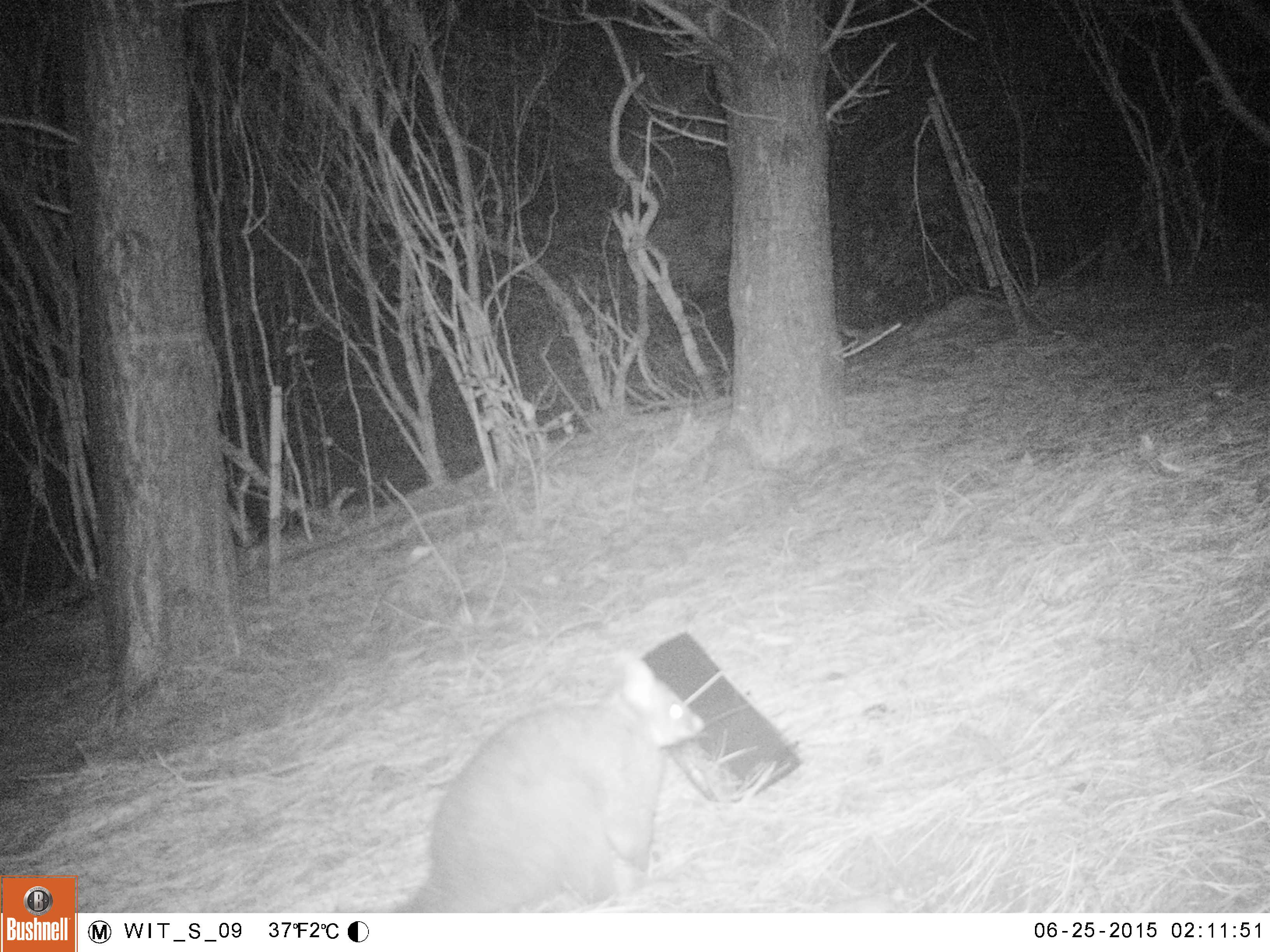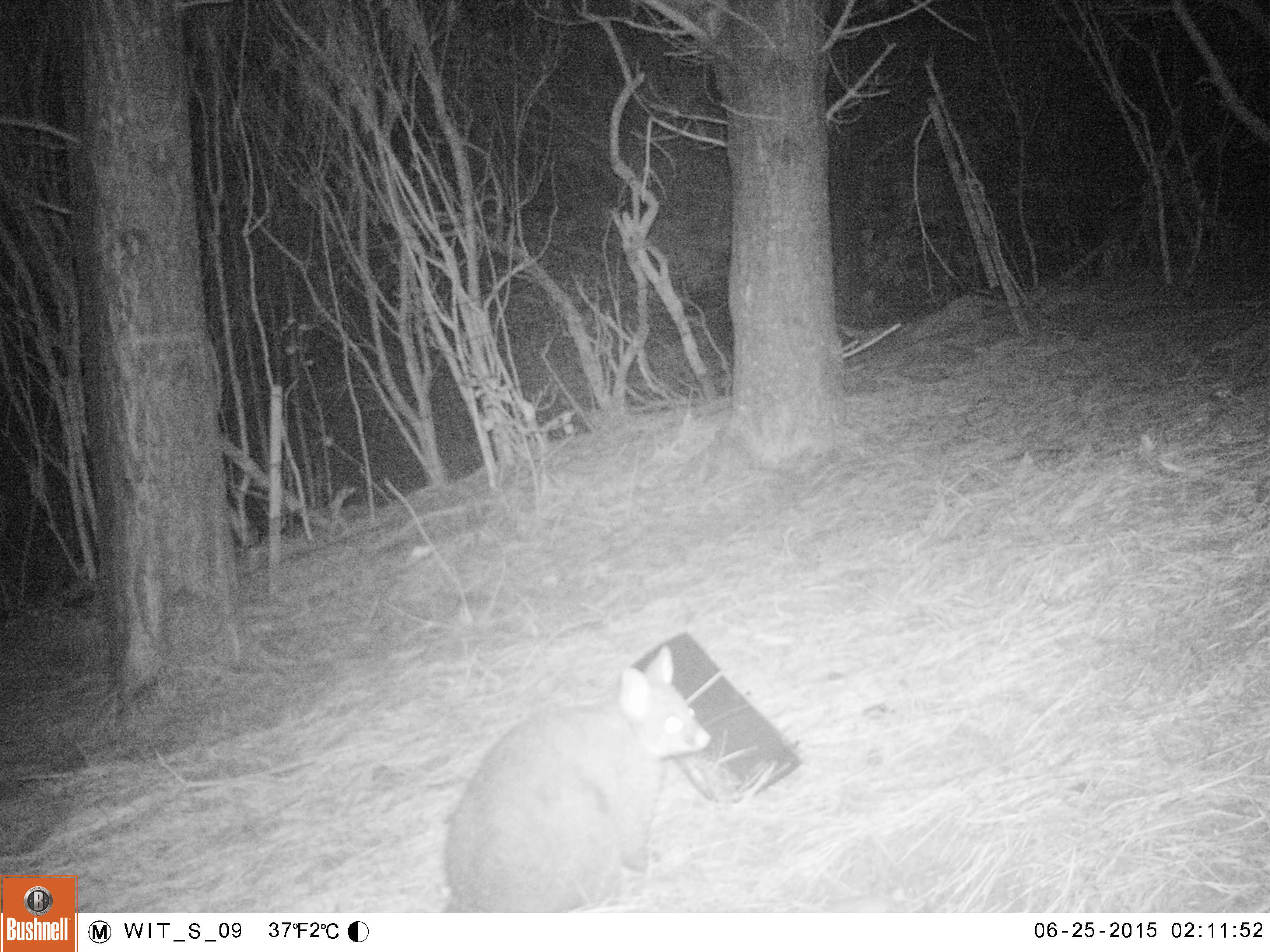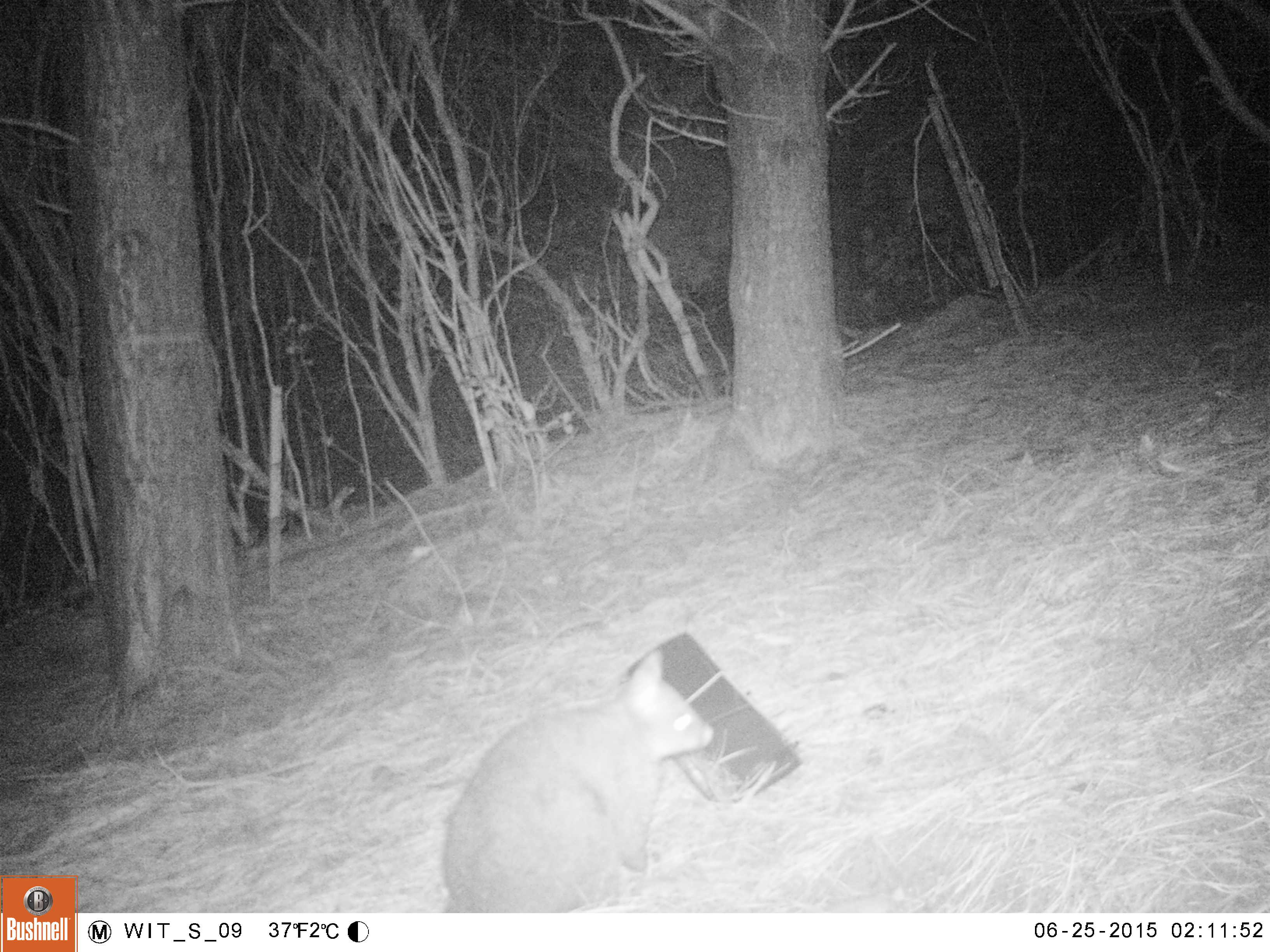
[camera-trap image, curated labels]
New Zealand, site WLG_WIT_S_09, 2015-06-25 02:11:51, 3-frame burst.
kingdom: Animalia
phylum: Chordata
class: Mammalia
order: Diprotodontia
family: Phalangeridae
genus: Trichosurus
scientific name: Trichosurus vulpecula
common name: common brushtail possum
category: possum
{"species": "possum (common brushtail possum) (Trichosurus vulpecula)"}